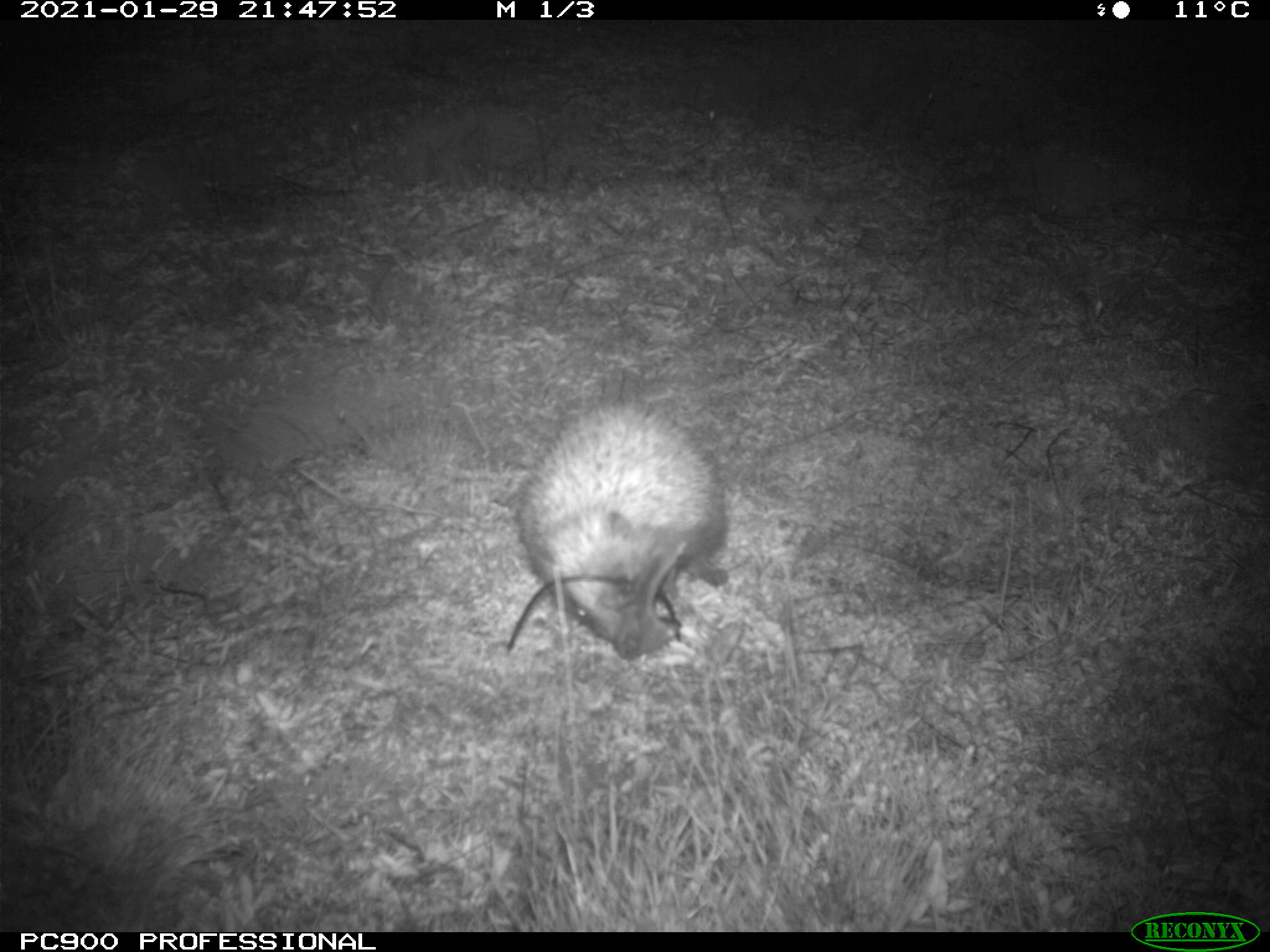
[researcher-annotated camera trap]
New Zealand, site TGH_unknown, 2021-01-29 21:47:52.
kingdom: Animalia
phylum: Chordata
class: Mammalia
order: Eulipotyphla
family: Erinaceidae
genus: Erinaceus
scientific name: Erinaceus europaeus europaeus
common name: european hedgehog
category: hedgehog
Hedgehog (european hedgehog) (Erinaceus europaeus europaeus).